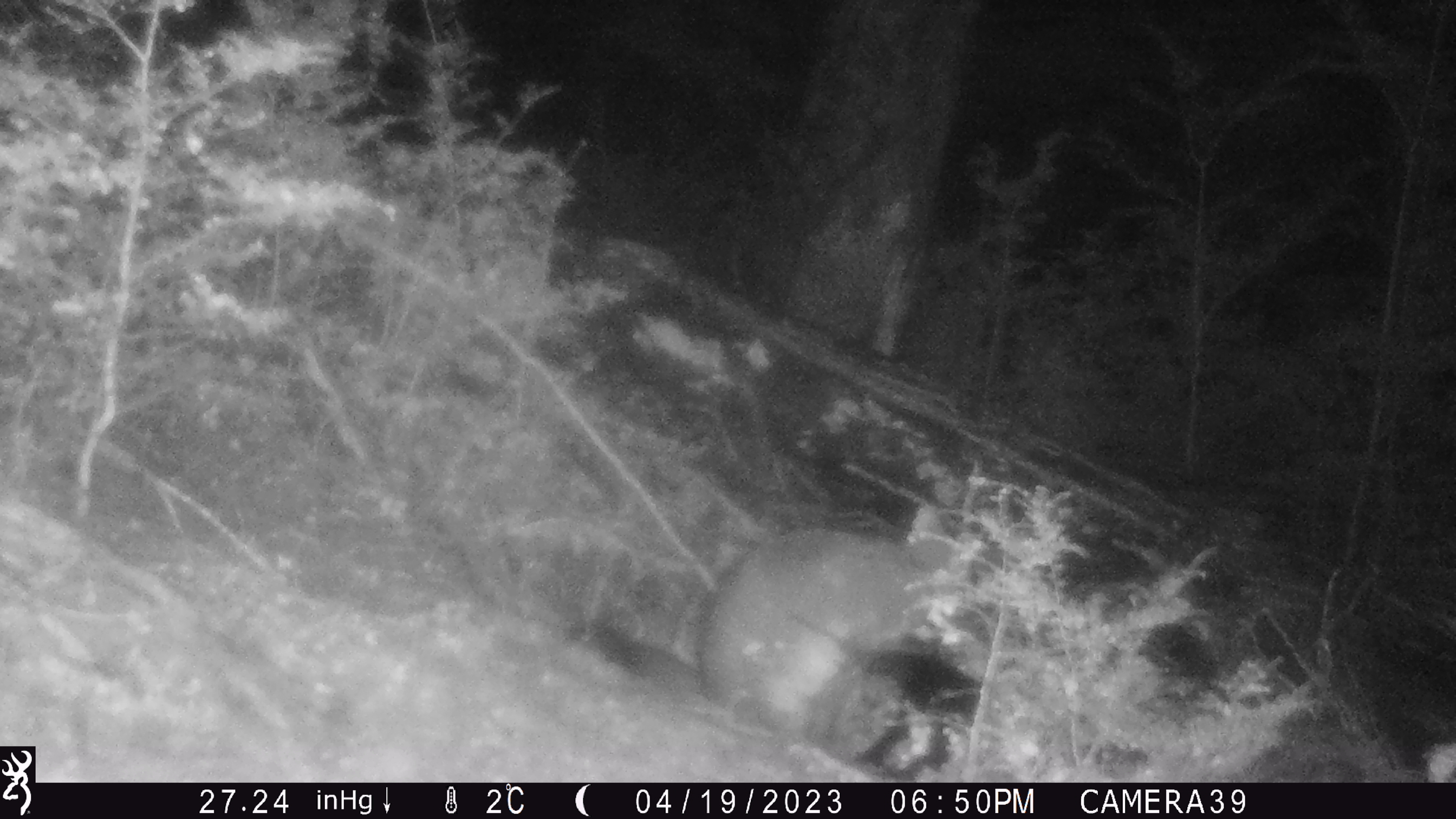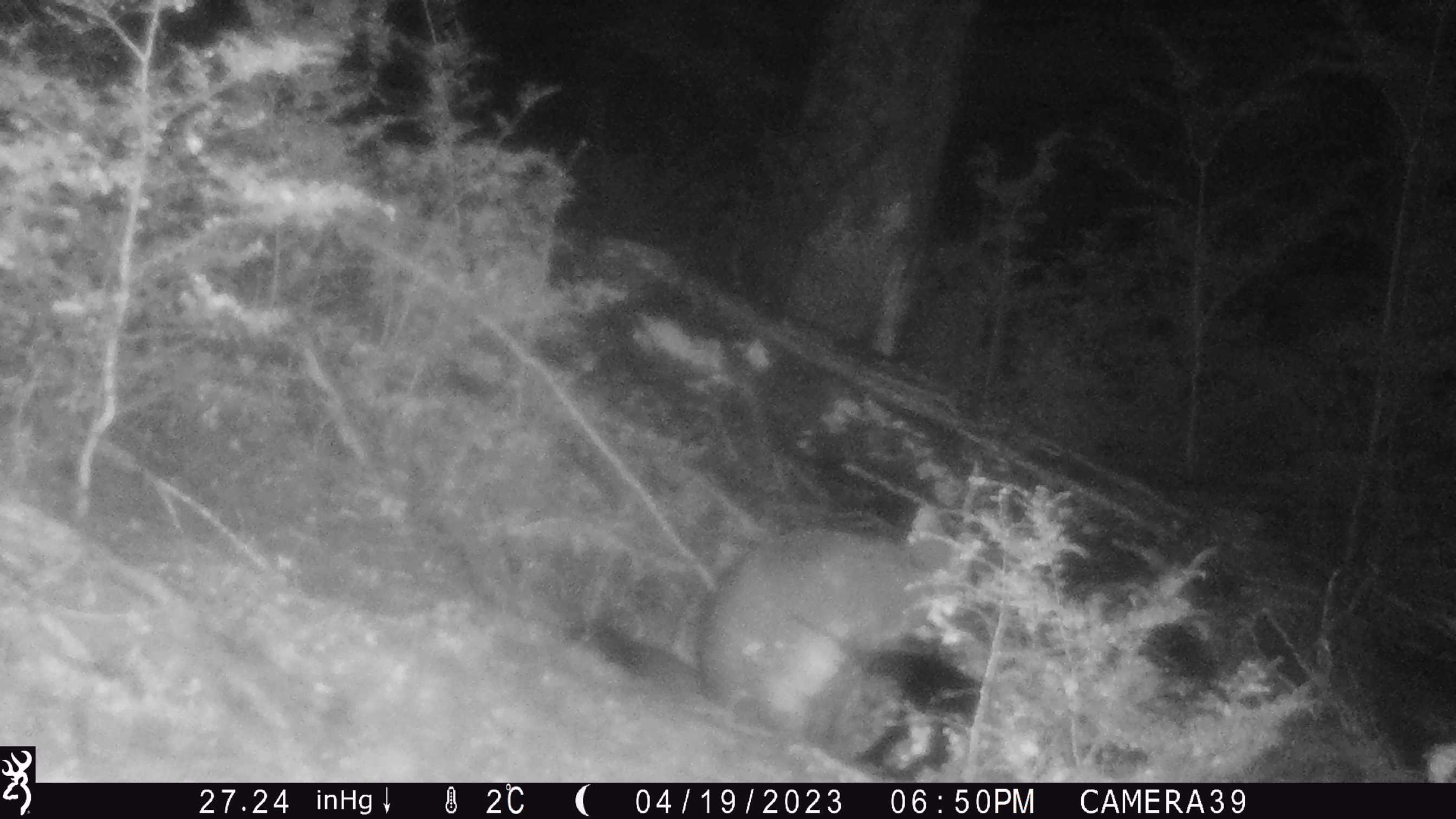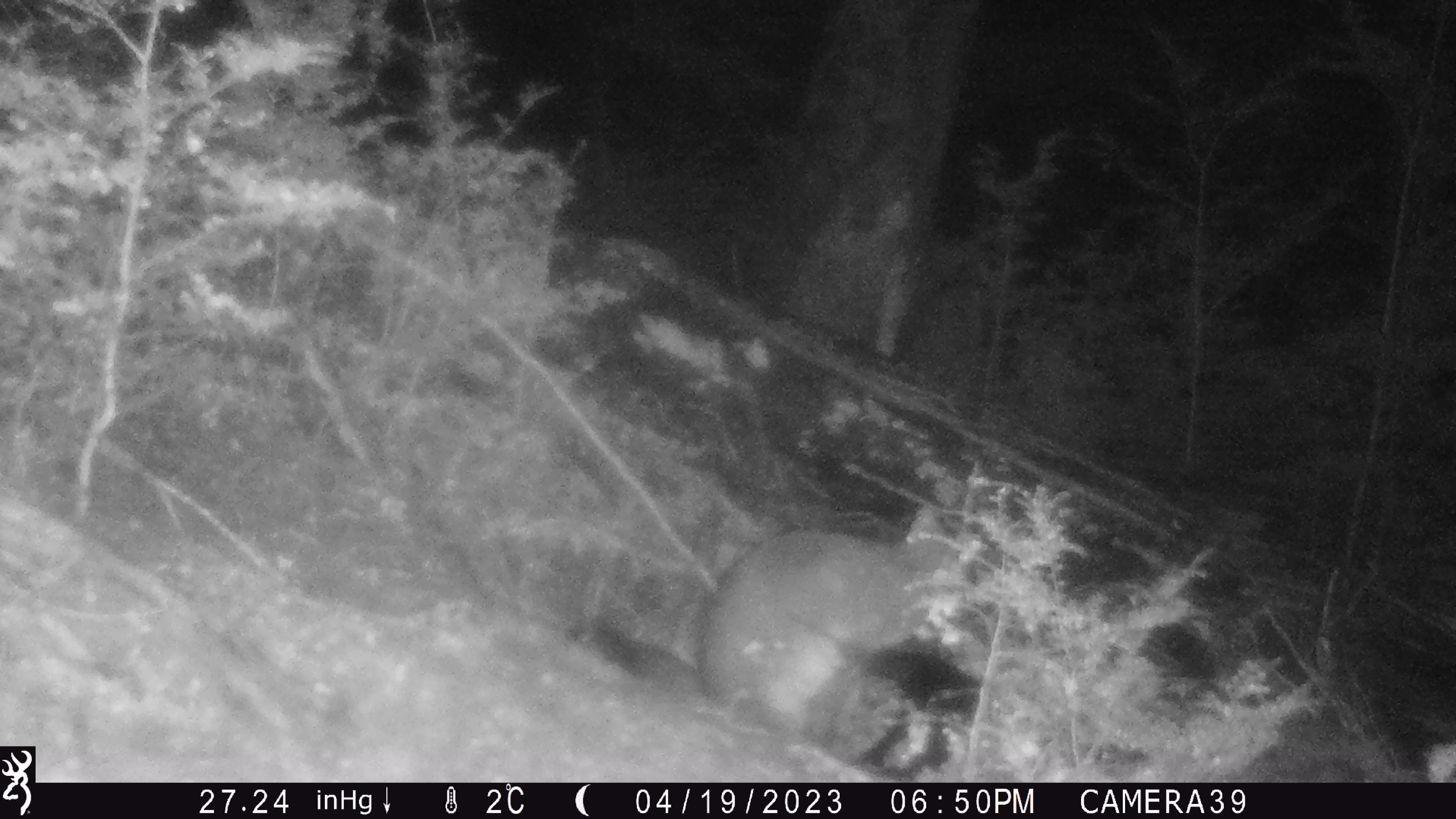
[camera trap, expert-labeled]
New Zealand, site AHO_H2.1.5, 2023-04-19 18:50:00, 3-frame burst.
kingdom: Animalia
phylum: Chordata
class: Mammalia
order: Diprotodontia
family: Phalangeridae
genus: Trichosurus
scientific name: Trichosurus vulpecula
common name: common brushtail possum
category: possum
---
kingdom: Animalia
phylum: Chordata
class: Mammalia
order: Carnivora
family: Mustelidae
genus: Mustela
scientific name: Mustela erminea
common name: stoat